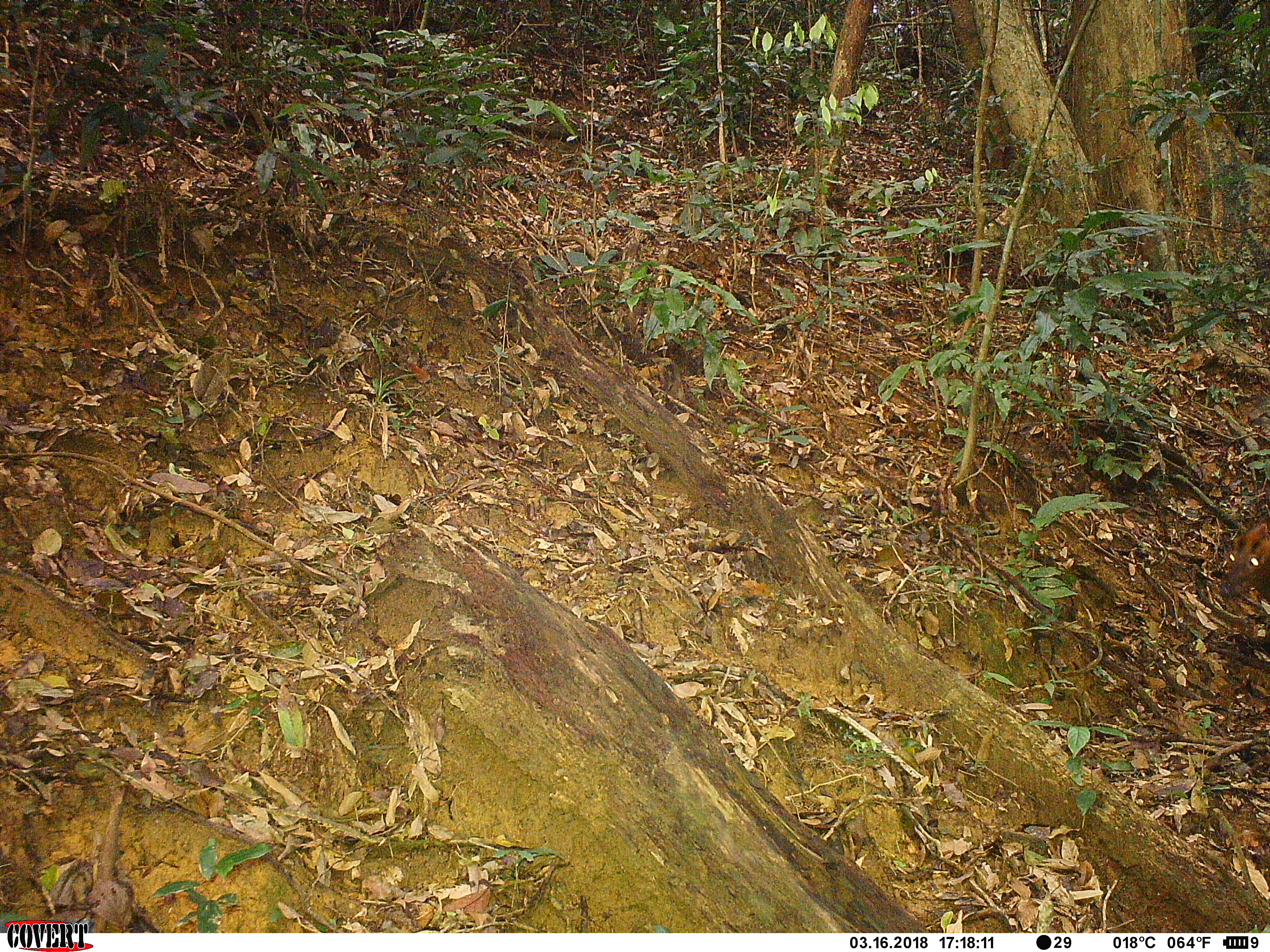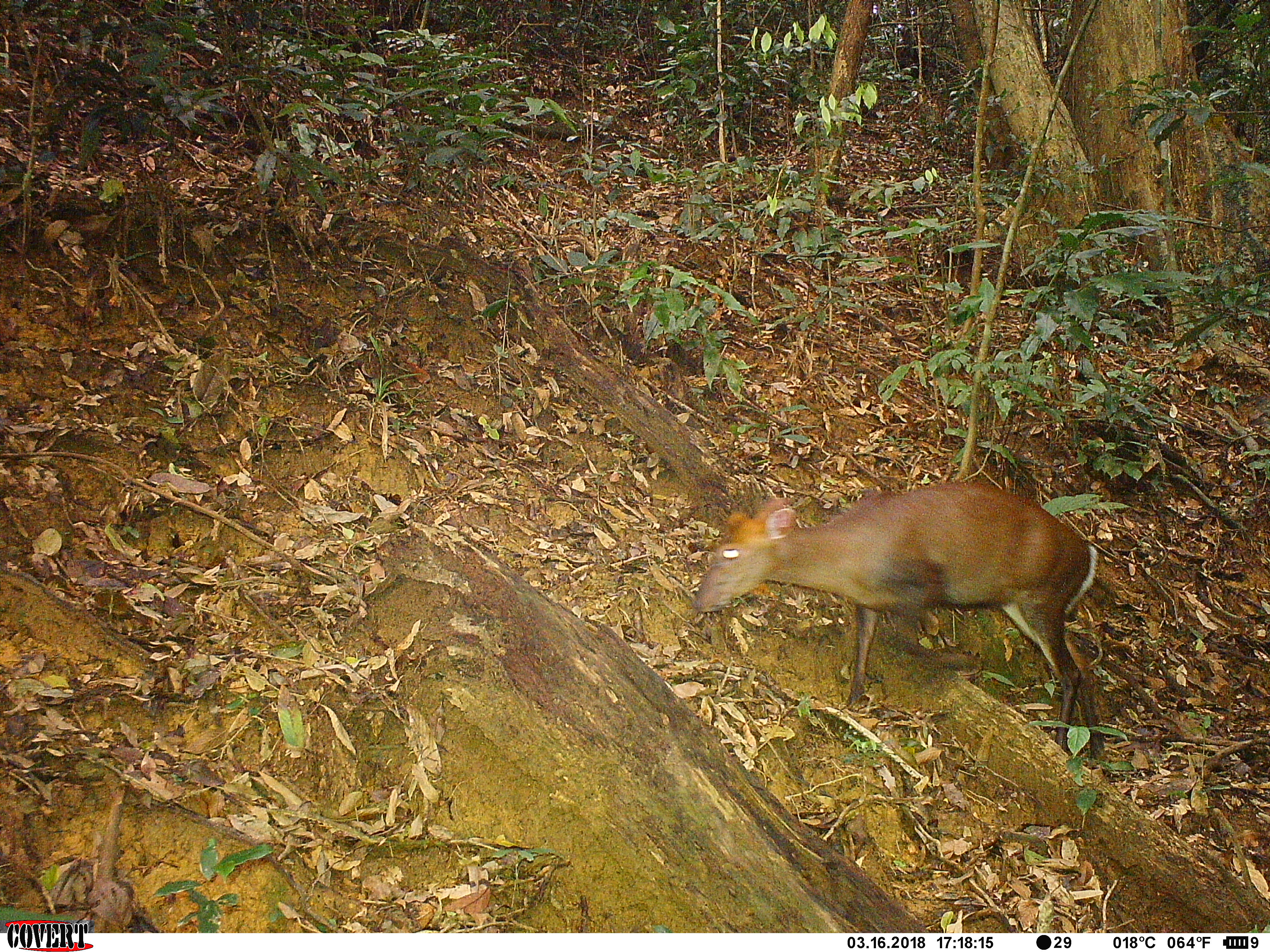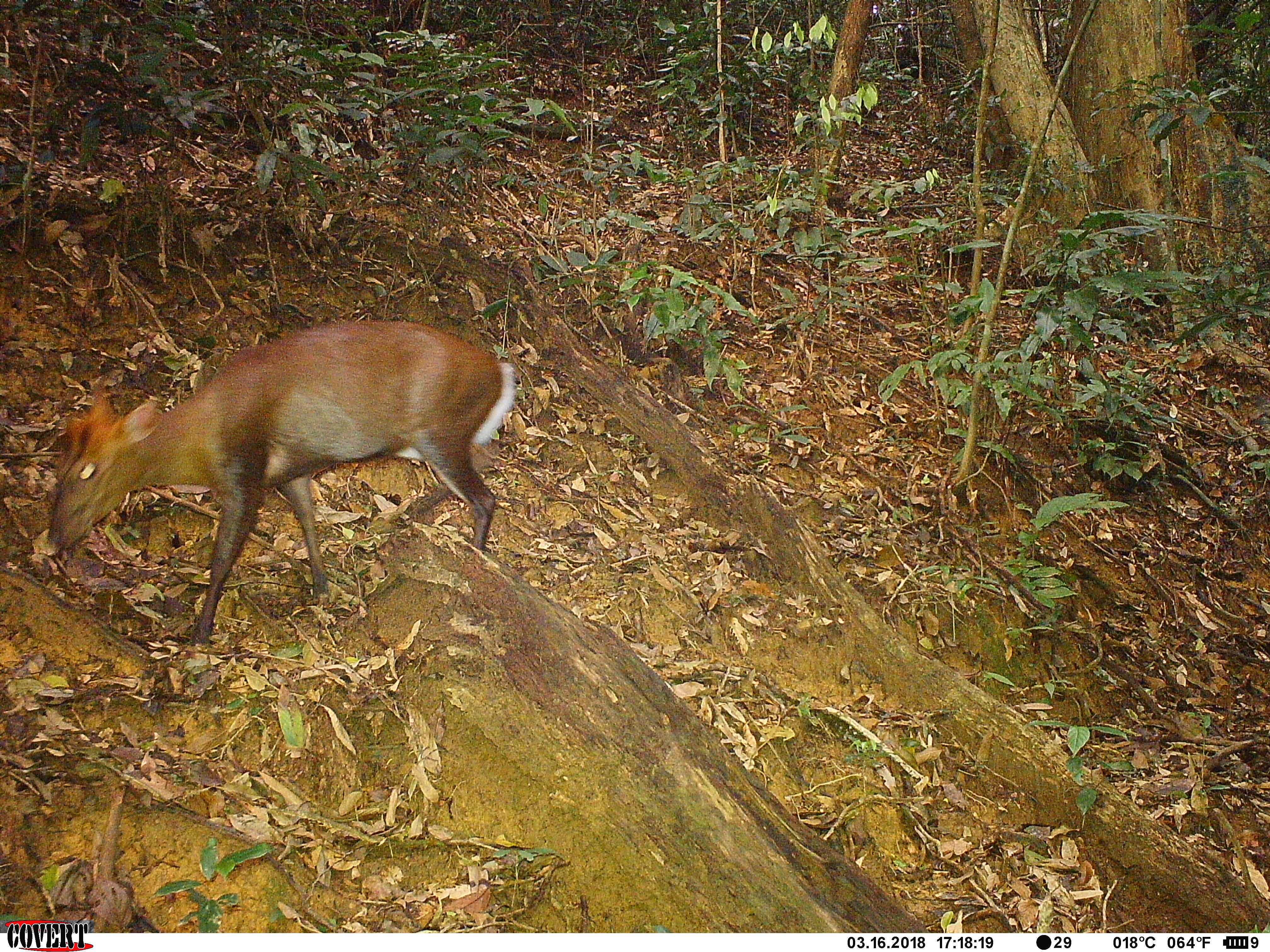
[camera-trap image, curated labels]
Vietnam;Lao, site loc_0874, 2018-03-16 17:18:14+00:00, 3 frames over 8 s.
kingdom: Animalia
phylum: Chordata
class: Mammalia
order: Artiodactyla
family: Cervidae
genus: Muntiacus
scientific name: Muntiacus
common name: muntjacs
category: unidentified muntjac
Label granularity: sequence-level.